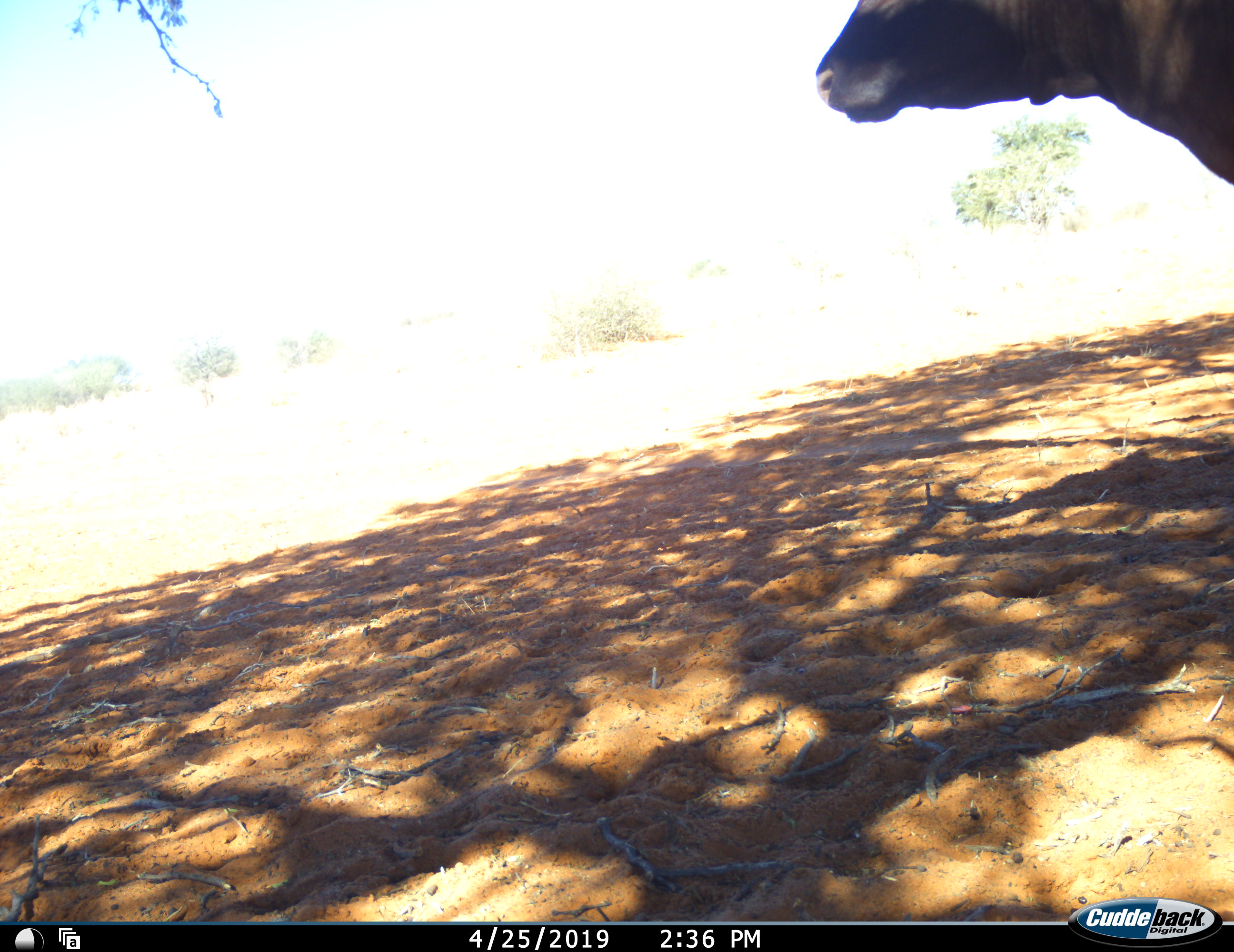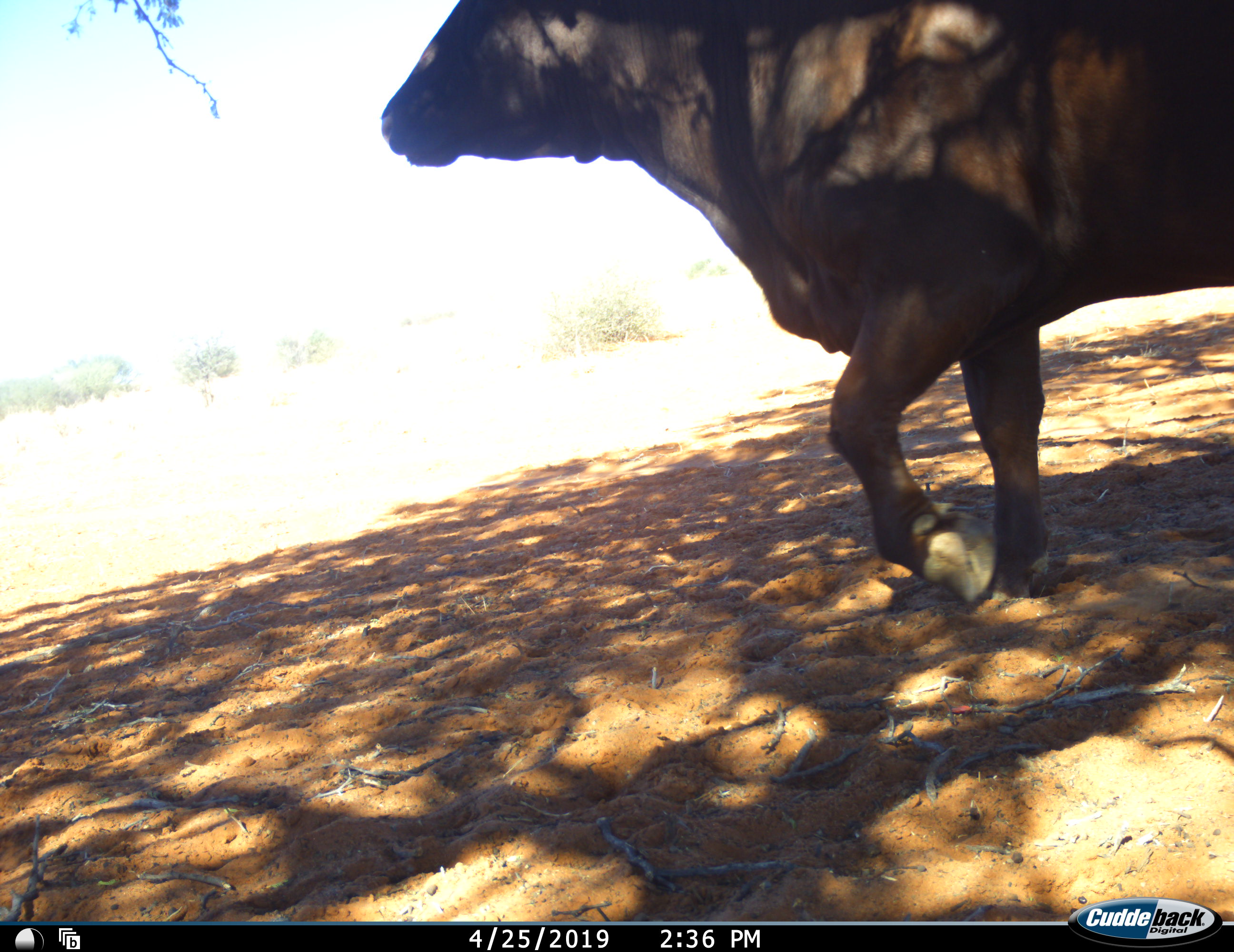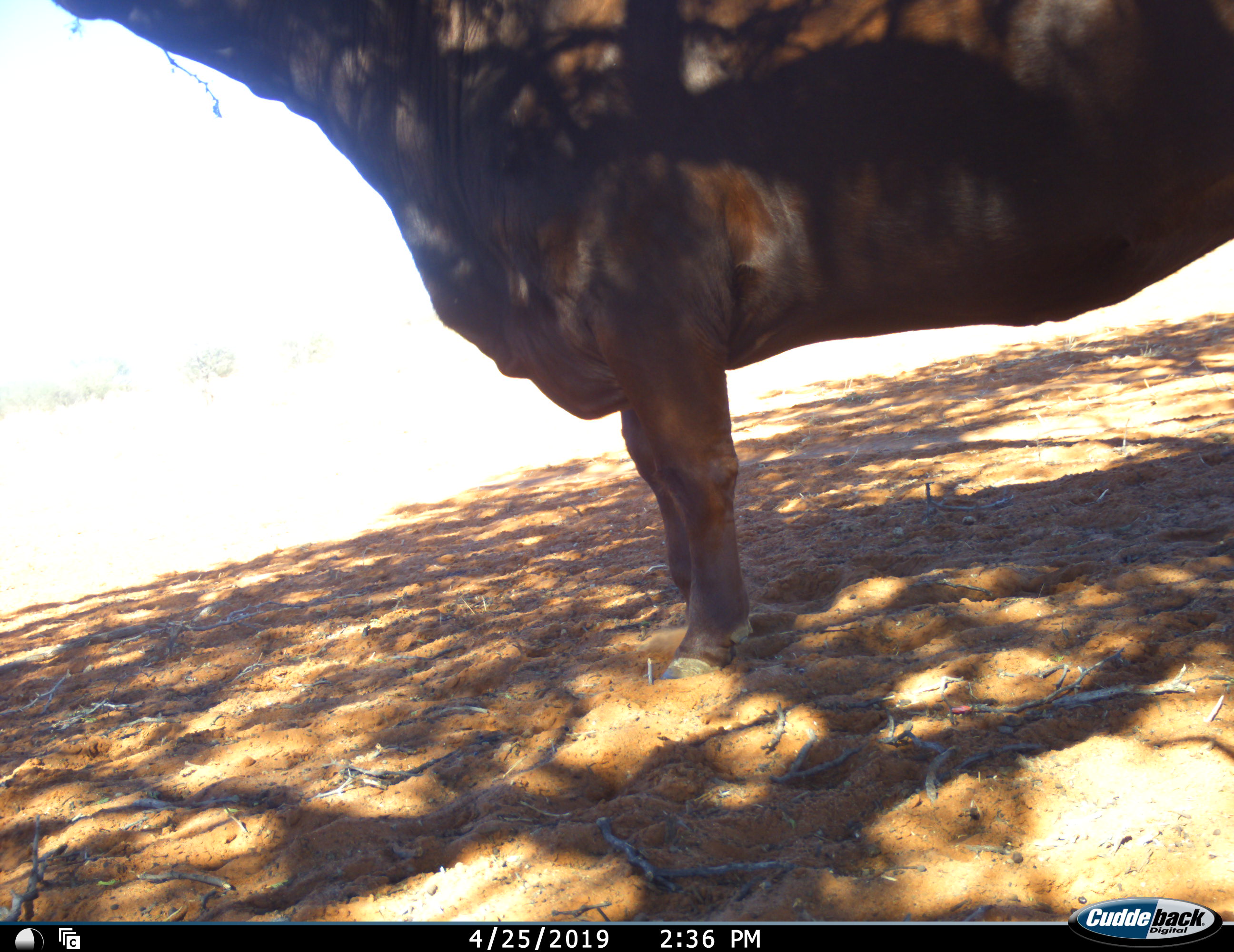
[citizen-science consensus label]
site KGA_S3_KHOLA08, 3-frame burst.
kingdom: Animalia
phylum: Chordata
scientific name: Vertebrata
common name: domestic animal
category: domesticanimal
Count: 1.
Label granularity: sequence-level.